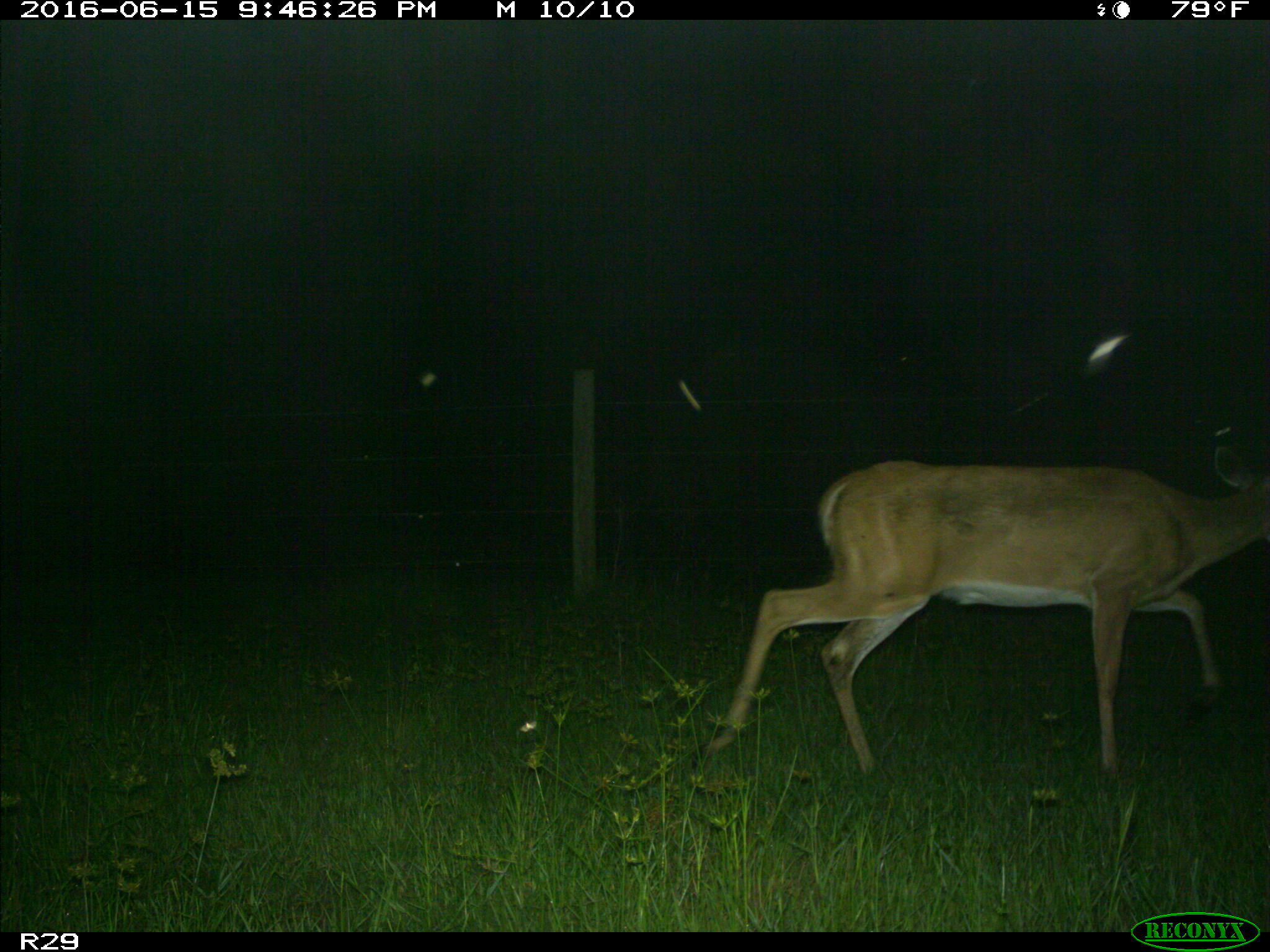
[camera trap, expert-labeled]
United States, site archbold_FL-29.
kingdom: Animalia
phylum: Chordata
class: Mammalia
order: Artiodactyla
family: Cervidae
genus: Odocoileus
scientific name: Odocoileus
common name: deer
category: unidentified deer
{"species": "unidentified deer (deer) (Odocoileus)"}